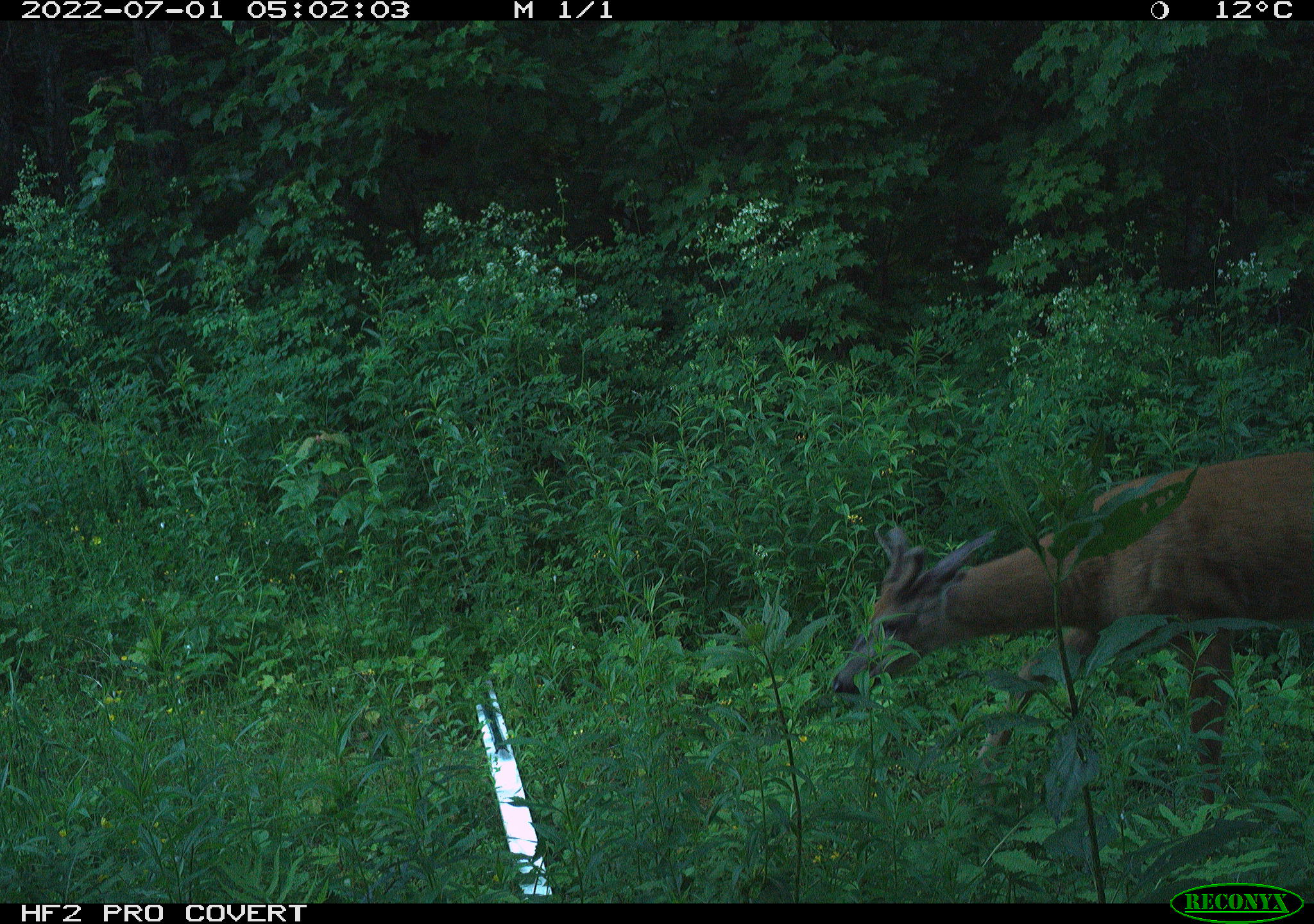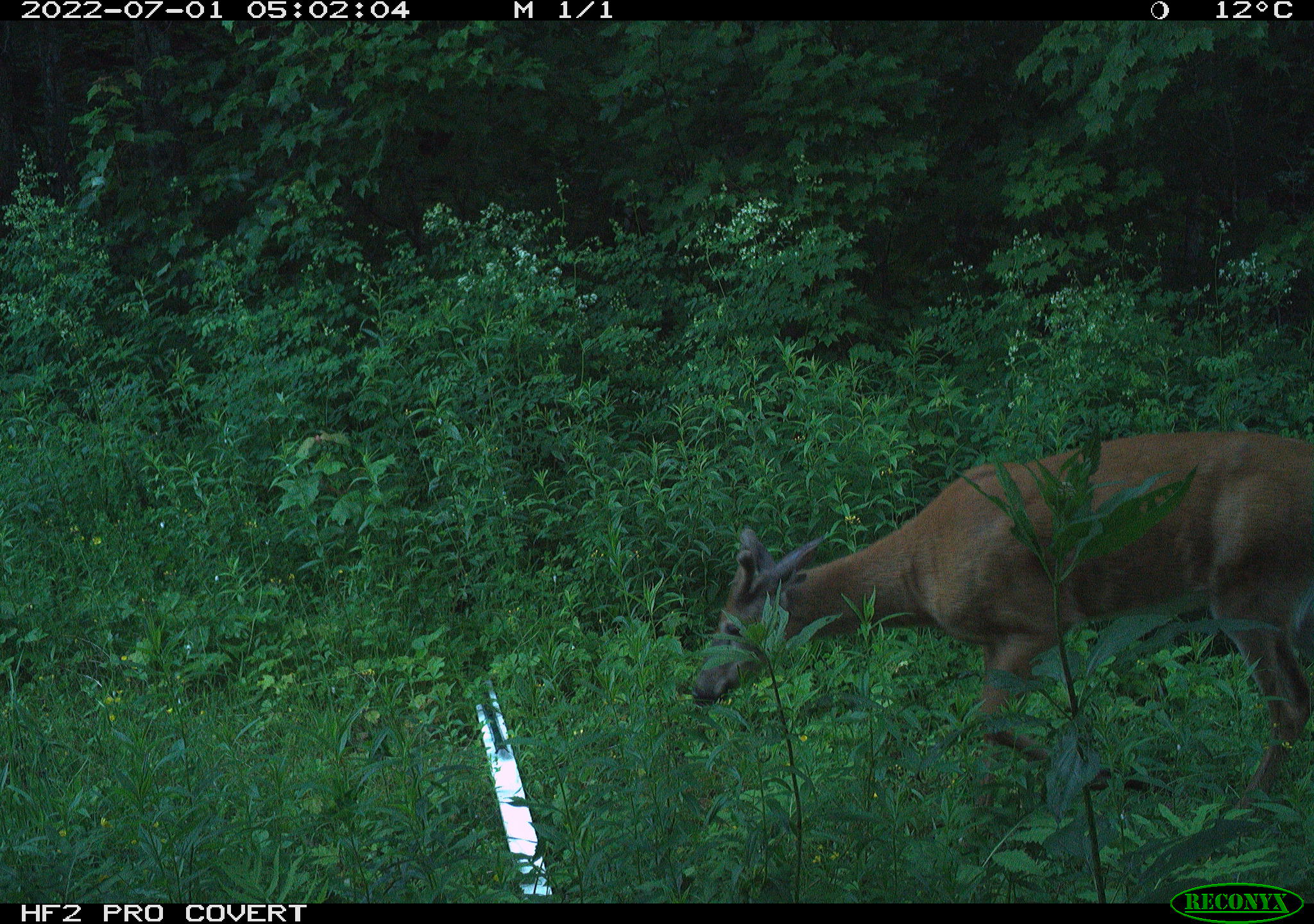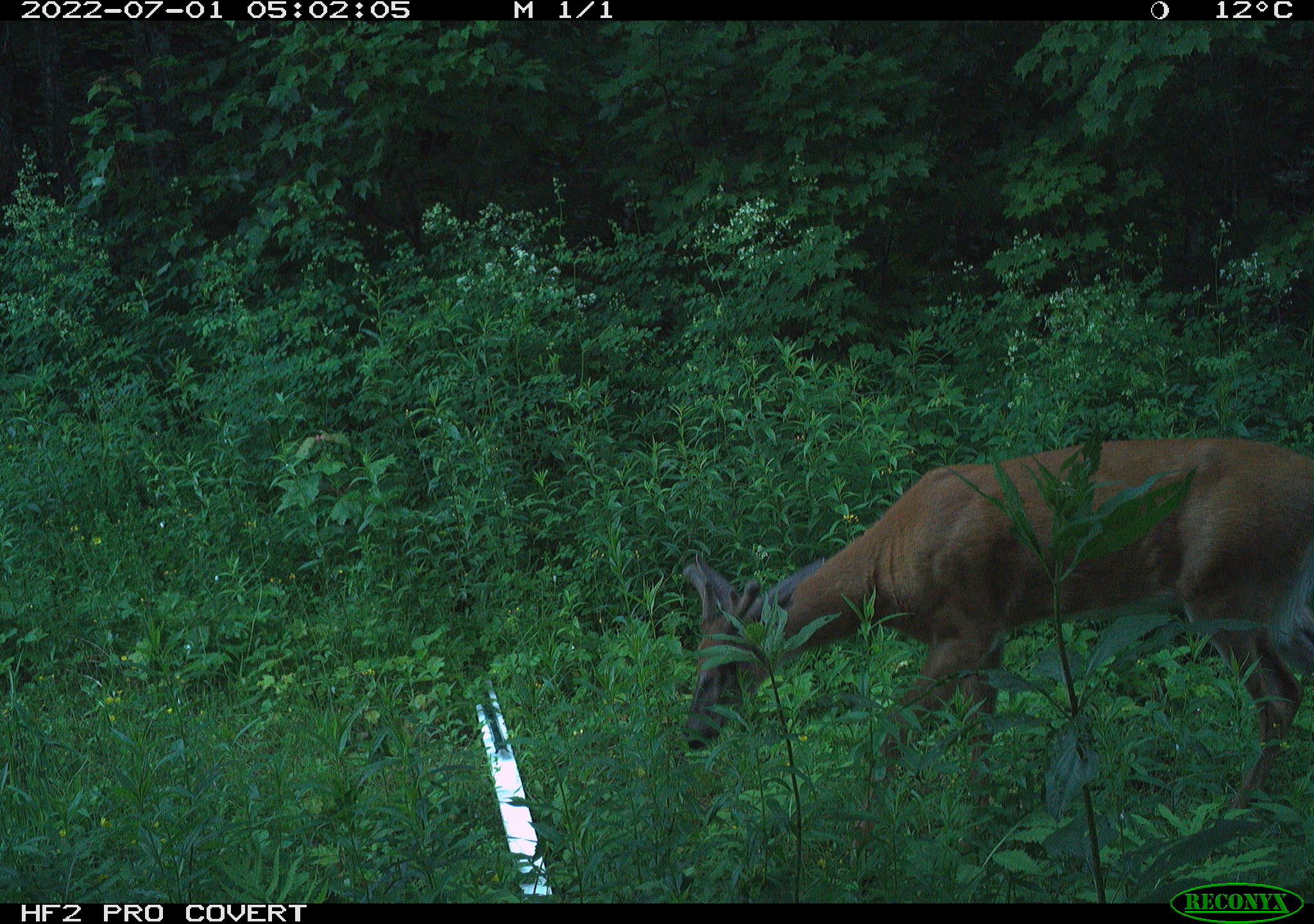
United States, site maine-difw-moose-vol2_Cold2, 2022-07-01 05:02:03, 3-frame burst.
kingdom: Animalia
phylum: Chordata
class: Mammalia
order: Artiodactyla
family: Cervidae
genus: Odocoileus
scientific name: Odocoileus virginianus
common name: white-tailed deer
White-tailed deer (Odocoileus virginianus).